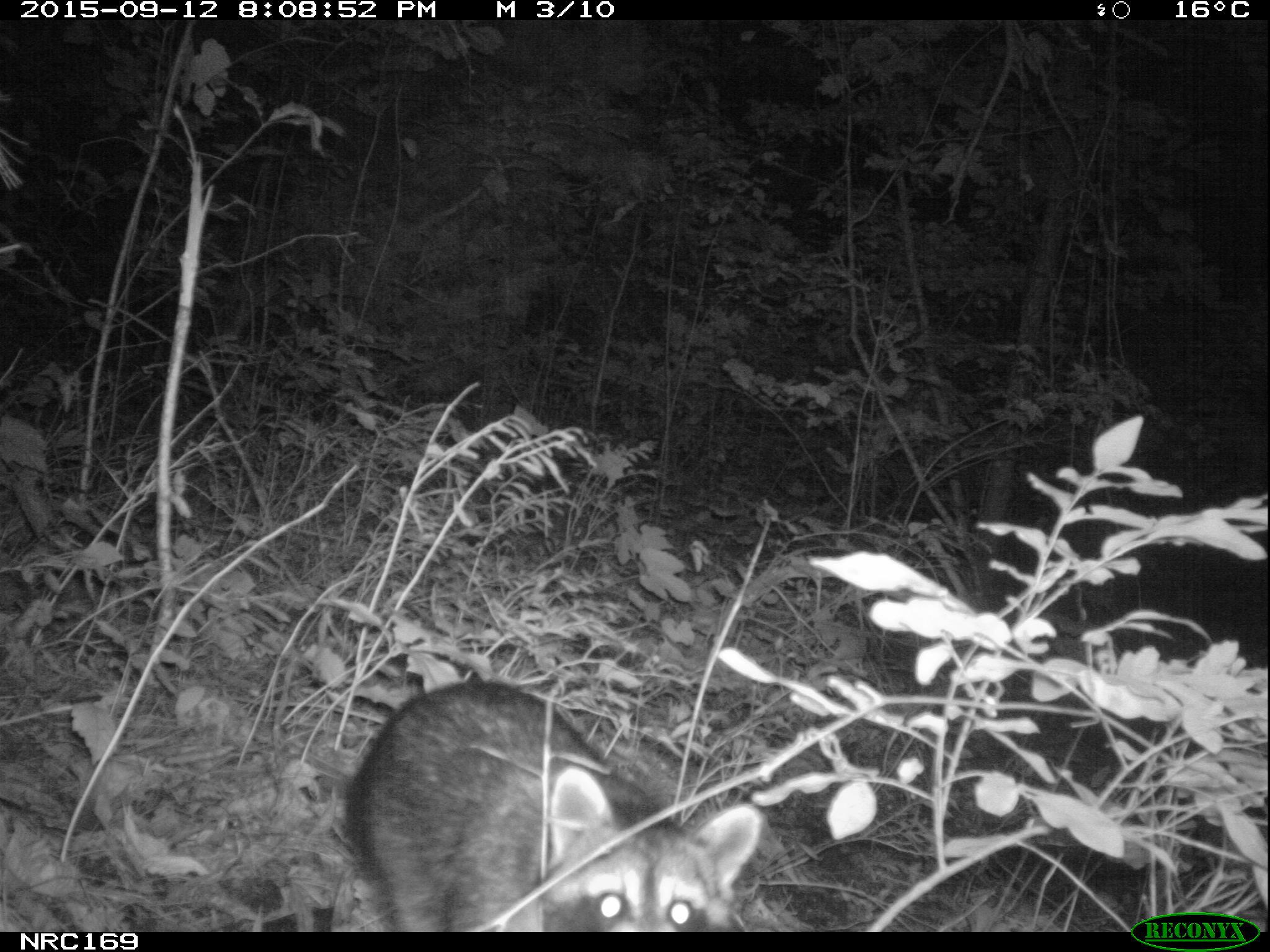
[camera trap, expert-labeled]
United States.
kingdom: Animalia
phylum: Chordata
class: Mammalia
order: Carnivora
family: Procyonidae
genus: Procyon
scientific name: Procyon lotor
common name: northern raccoon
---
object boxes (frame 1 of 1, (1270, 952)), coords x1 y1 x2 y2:
Northern Raccoon: 332 676 767 931